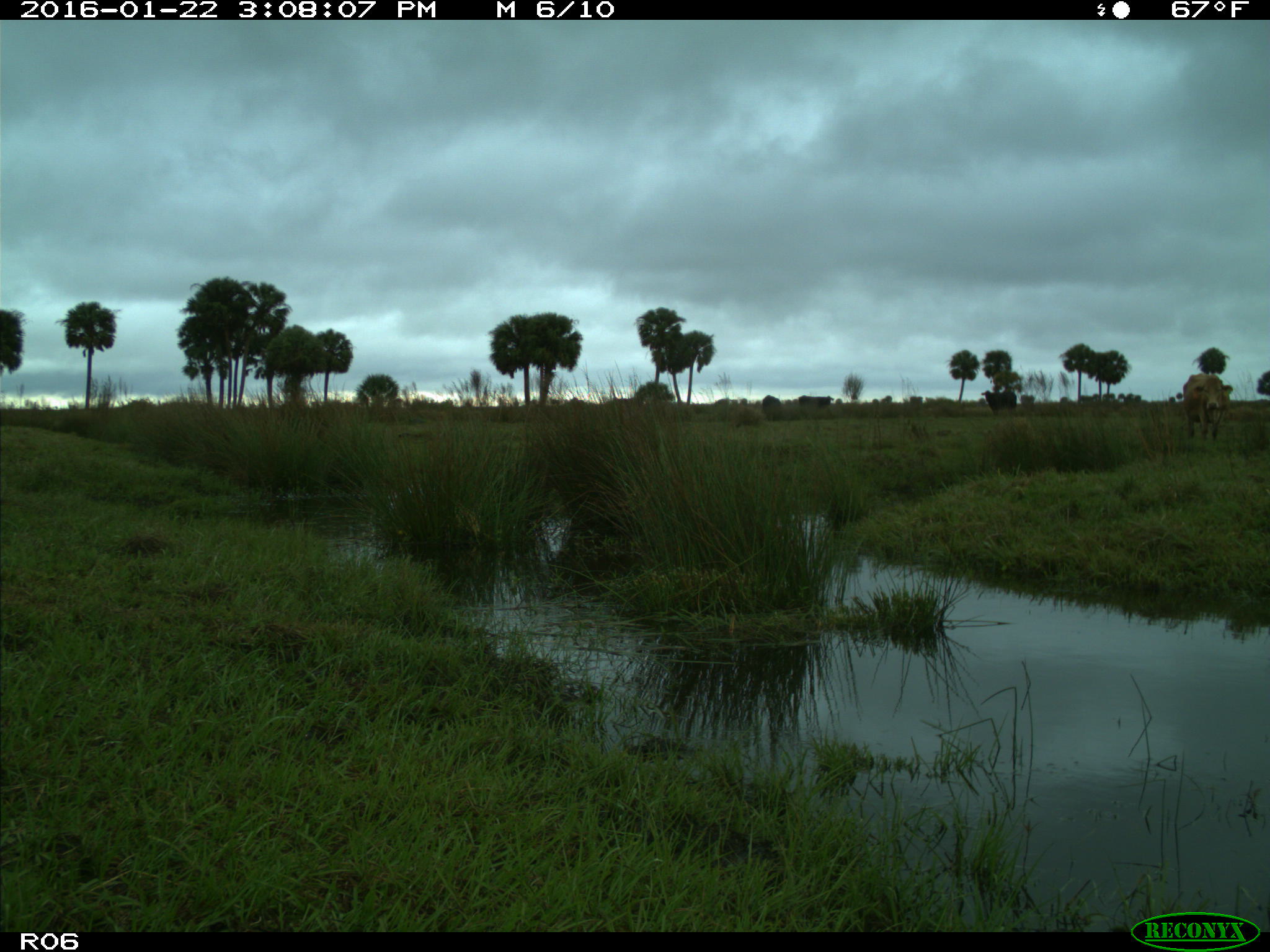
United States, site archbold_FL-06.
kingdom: Animalia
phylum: Chordata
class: Mammalia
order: Artiodactyla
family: Bovidae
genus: Bos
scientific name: Bos taurus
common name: domestic cow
Bos taurus (domestic cow).